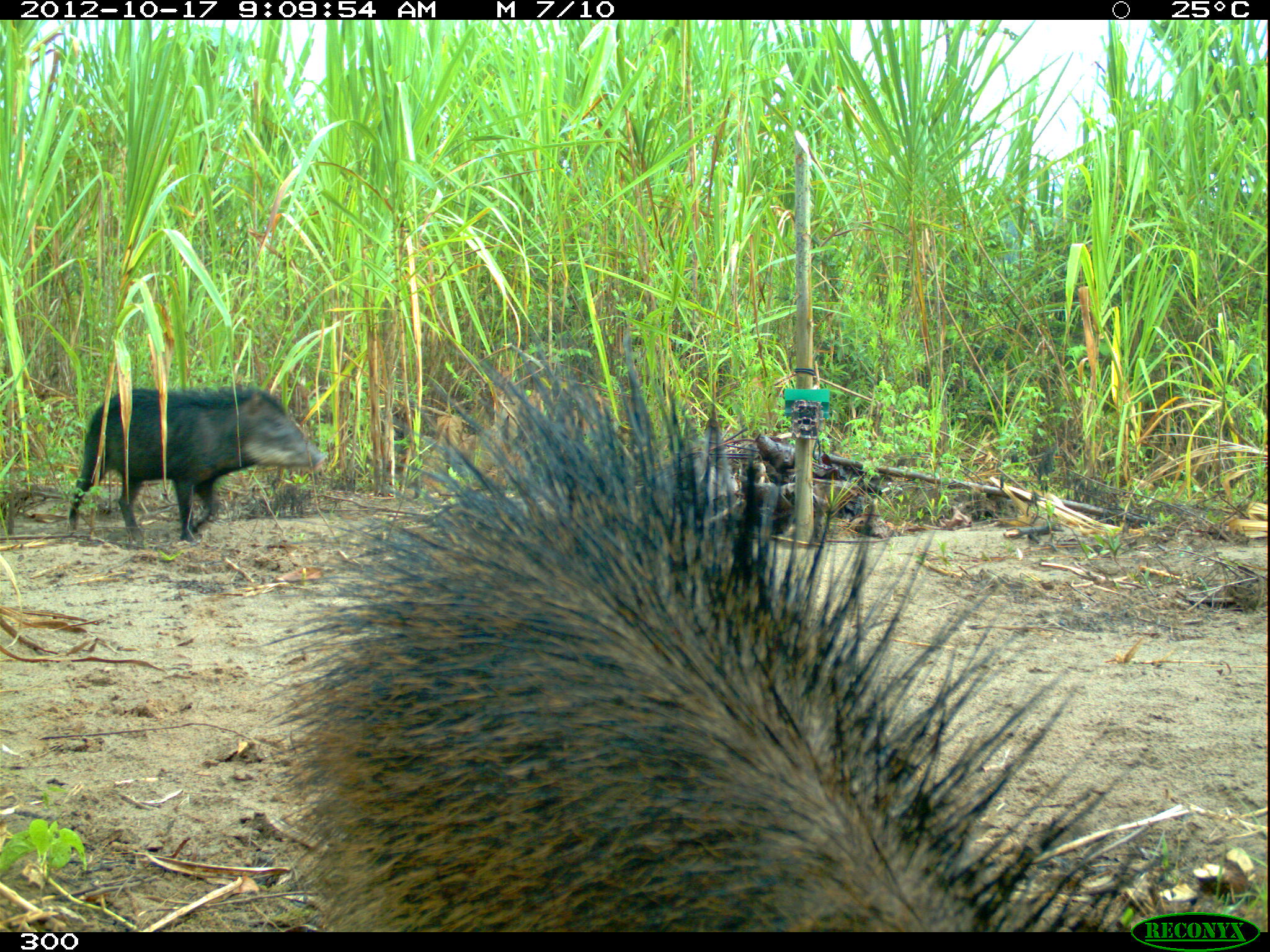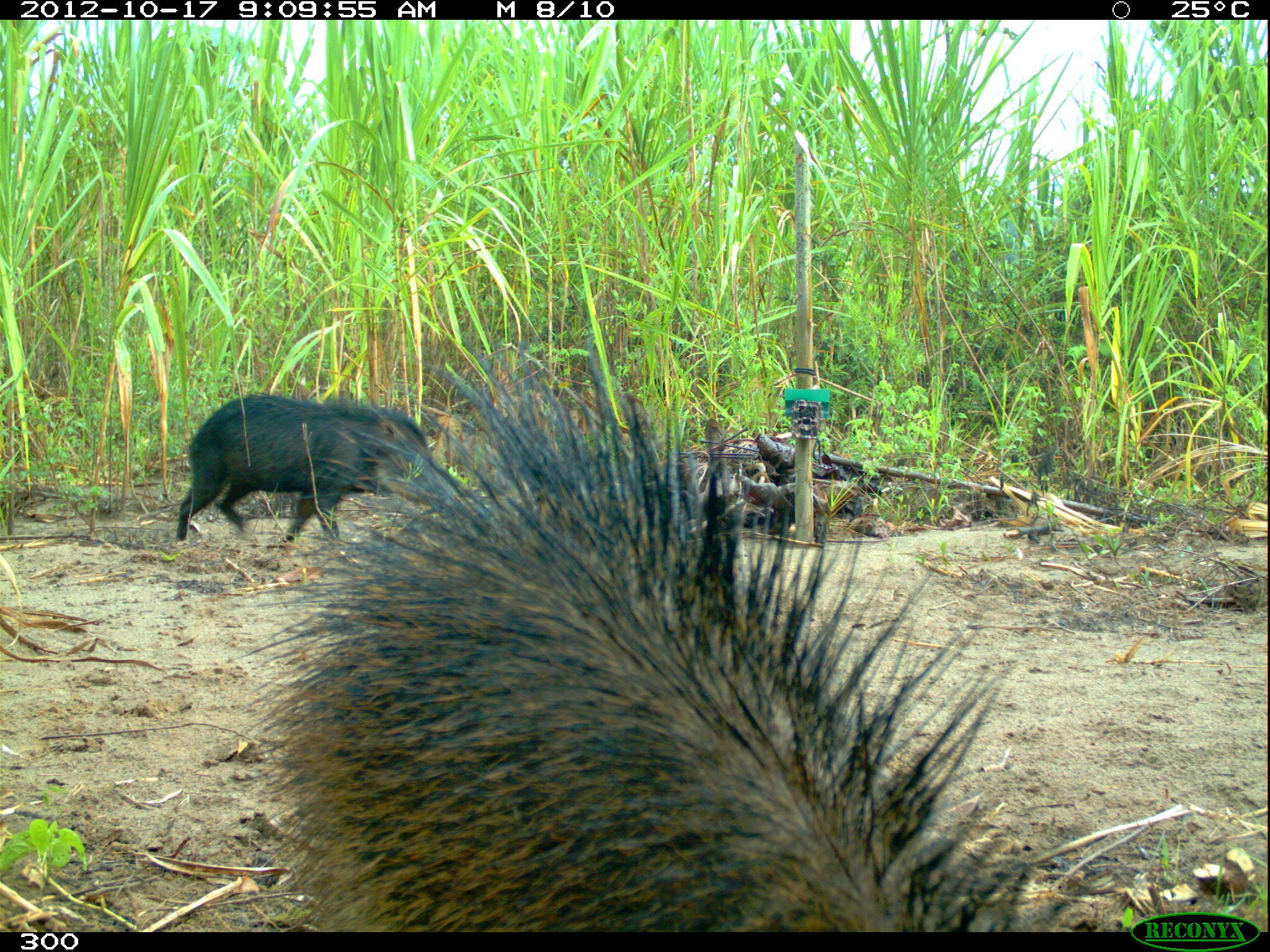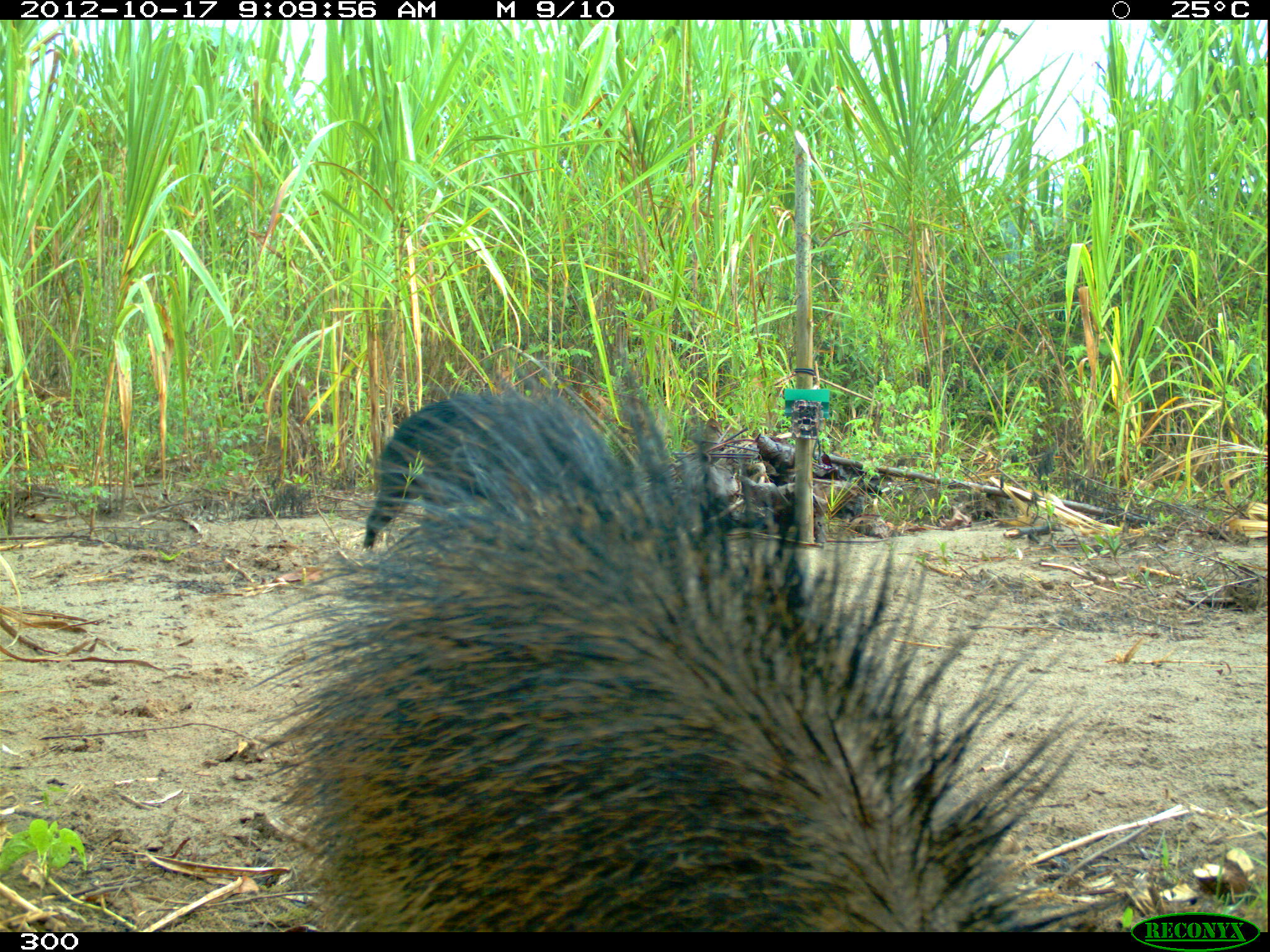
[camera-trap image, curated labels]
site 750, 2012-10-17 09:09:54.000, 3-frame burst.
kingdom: Animalia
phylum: Chordata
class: Mammalia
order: Artiodactyla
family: Tayassuidae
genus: Tayassu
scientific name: Tayassu pecari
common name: white-lipped peccary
Tayassu pecari (white-lipped peccary).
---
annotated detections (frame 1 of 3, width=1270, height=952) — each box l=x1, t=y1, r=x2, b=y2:
tayassu pecari: l=269, t=344, r=1145, b=932; l=68, t=385, r=324, b=542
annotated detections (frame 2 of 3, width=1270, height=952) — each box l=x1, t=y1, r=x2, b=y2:
tayassu pecari: l=243, t=335, r=1039, b=932; l=175, t=393, r=428, b=543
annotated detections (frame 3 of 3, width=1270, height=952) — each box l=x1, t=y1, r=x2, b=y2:
tayassu pecari: l=258, t=365, r=1104, b=932; l=363, t=395, r=637, b=551